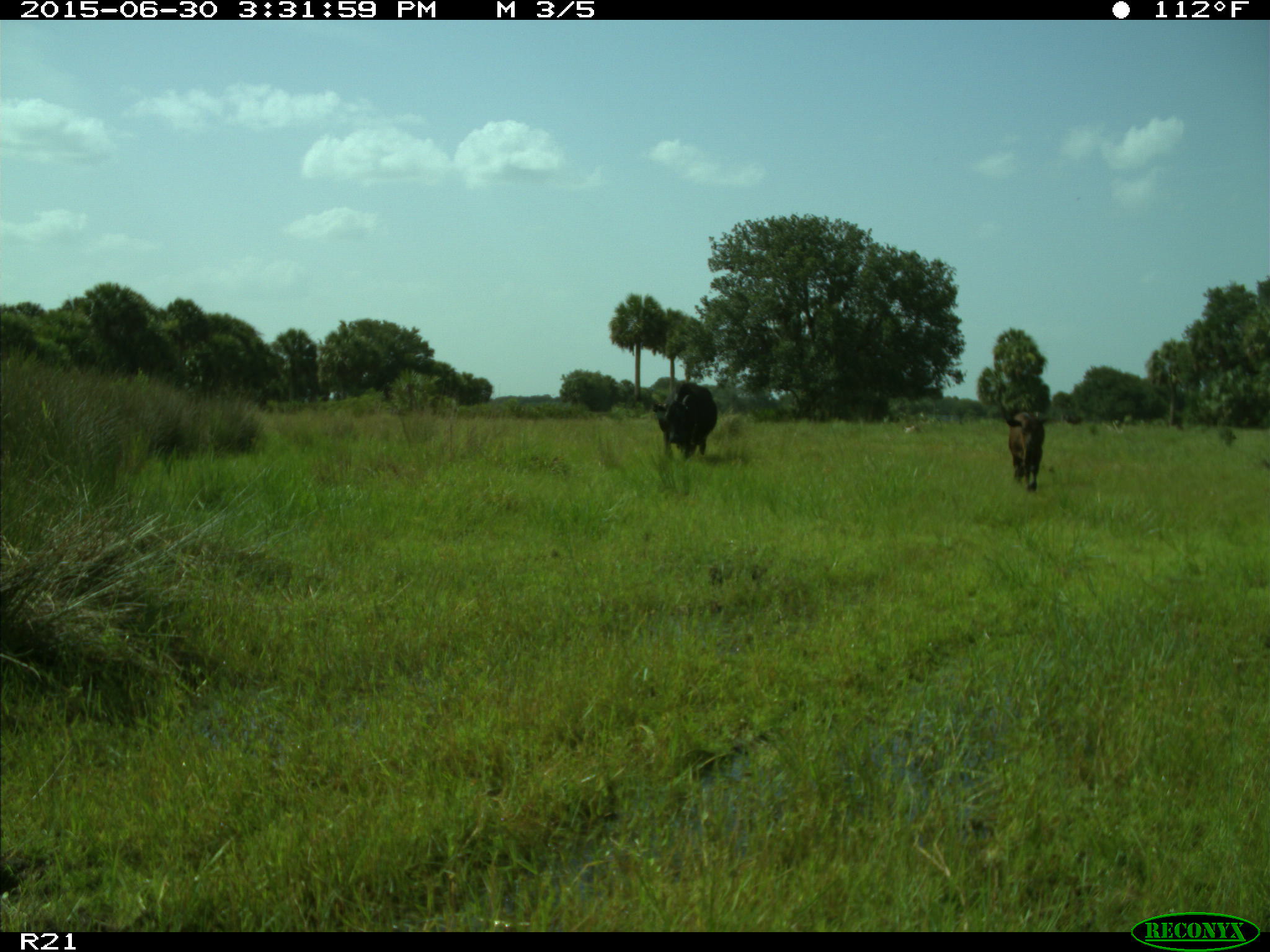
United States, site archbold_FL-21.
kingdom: Animalia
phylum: Chordata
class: Mammalia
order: Artiodactyla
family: Bovidae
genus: Bos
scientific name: Bos taurus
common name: domestic cow